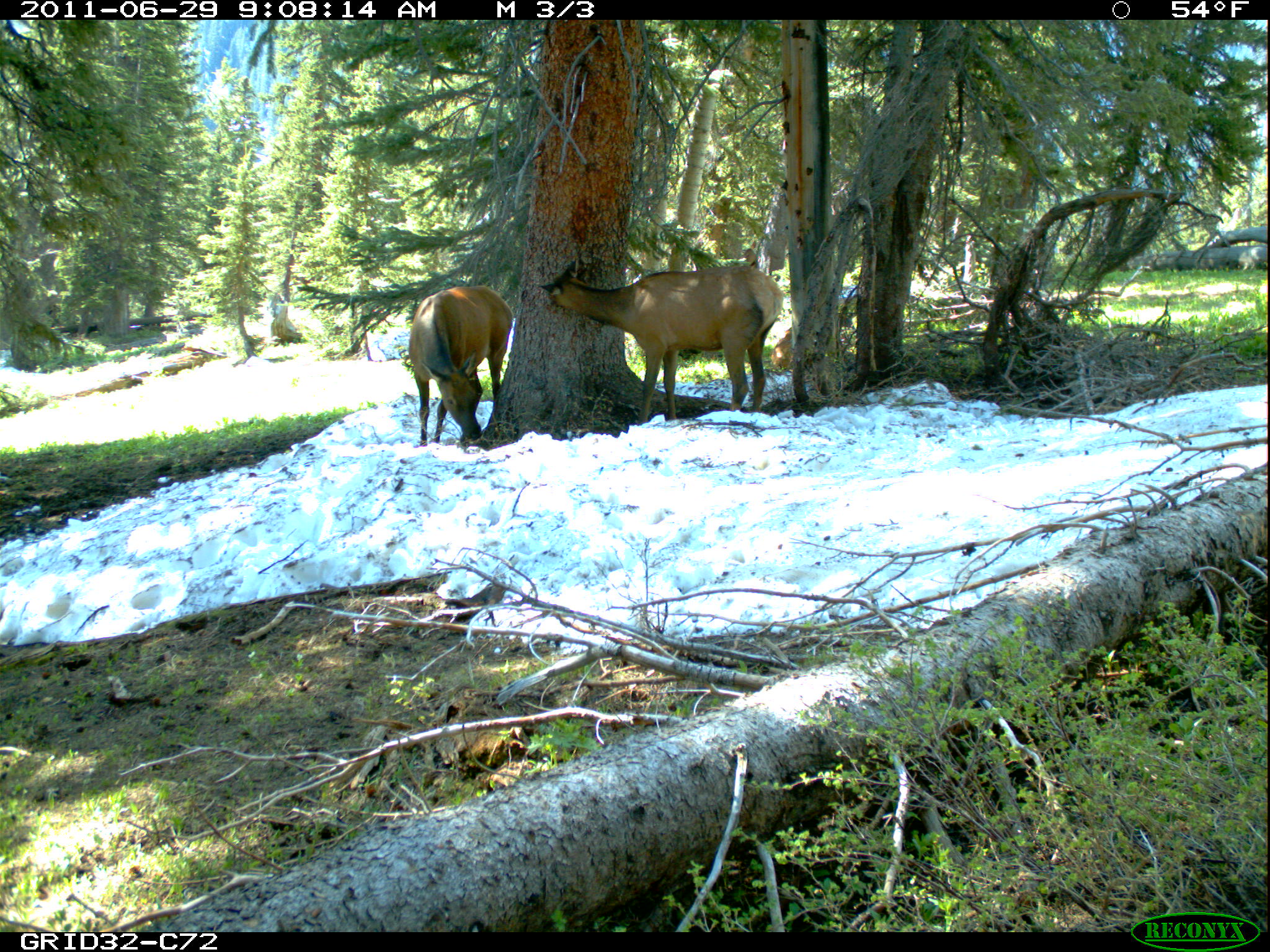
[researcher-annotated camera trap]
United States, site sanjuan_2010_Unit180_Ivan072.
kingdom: Animalia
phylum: Chordata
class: Mammalia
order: Artiodactyla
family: Cervidae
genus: Cervus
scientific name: Cervus elaphus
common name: red deer